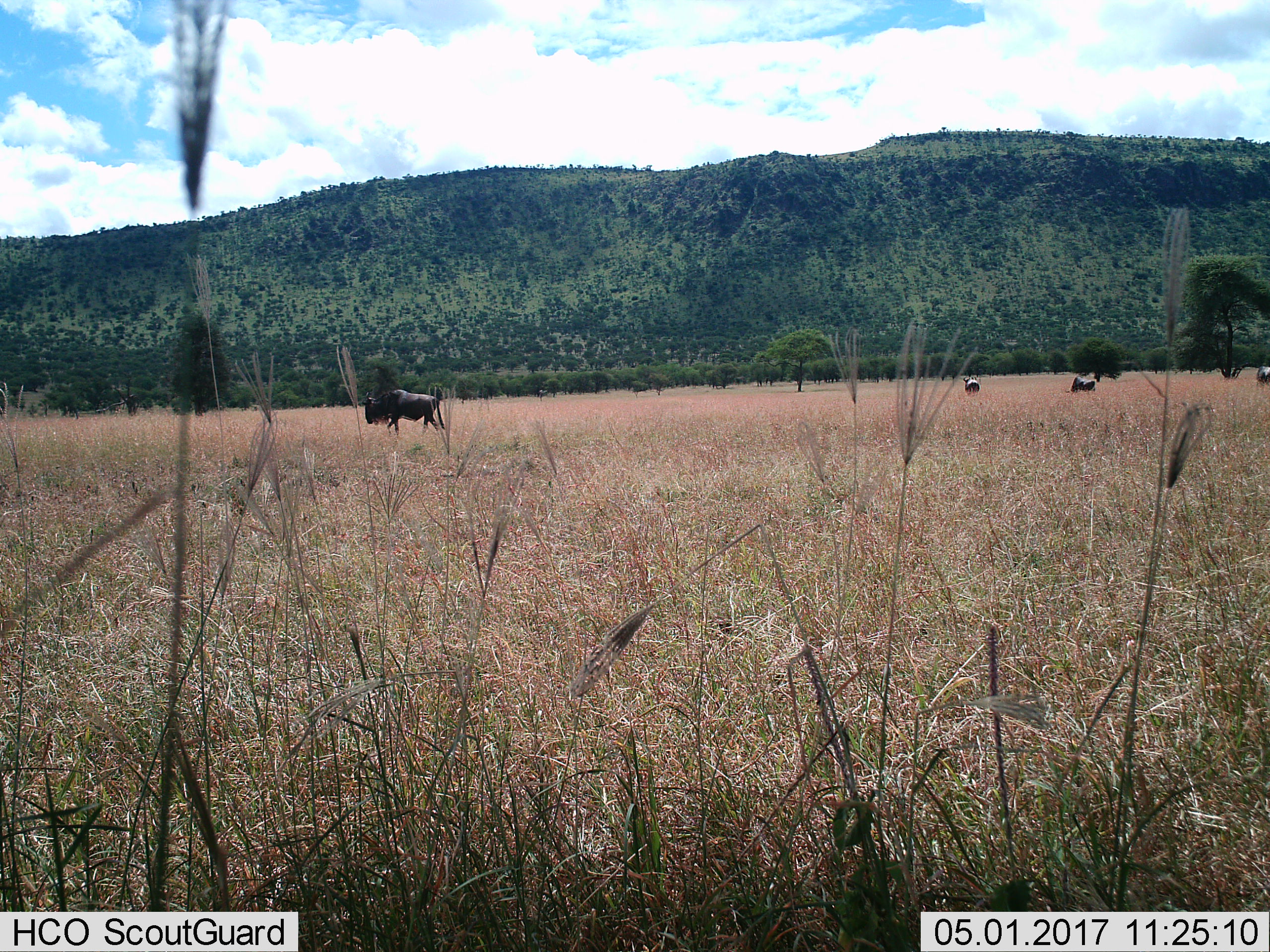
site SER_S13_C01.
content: unidentified animal